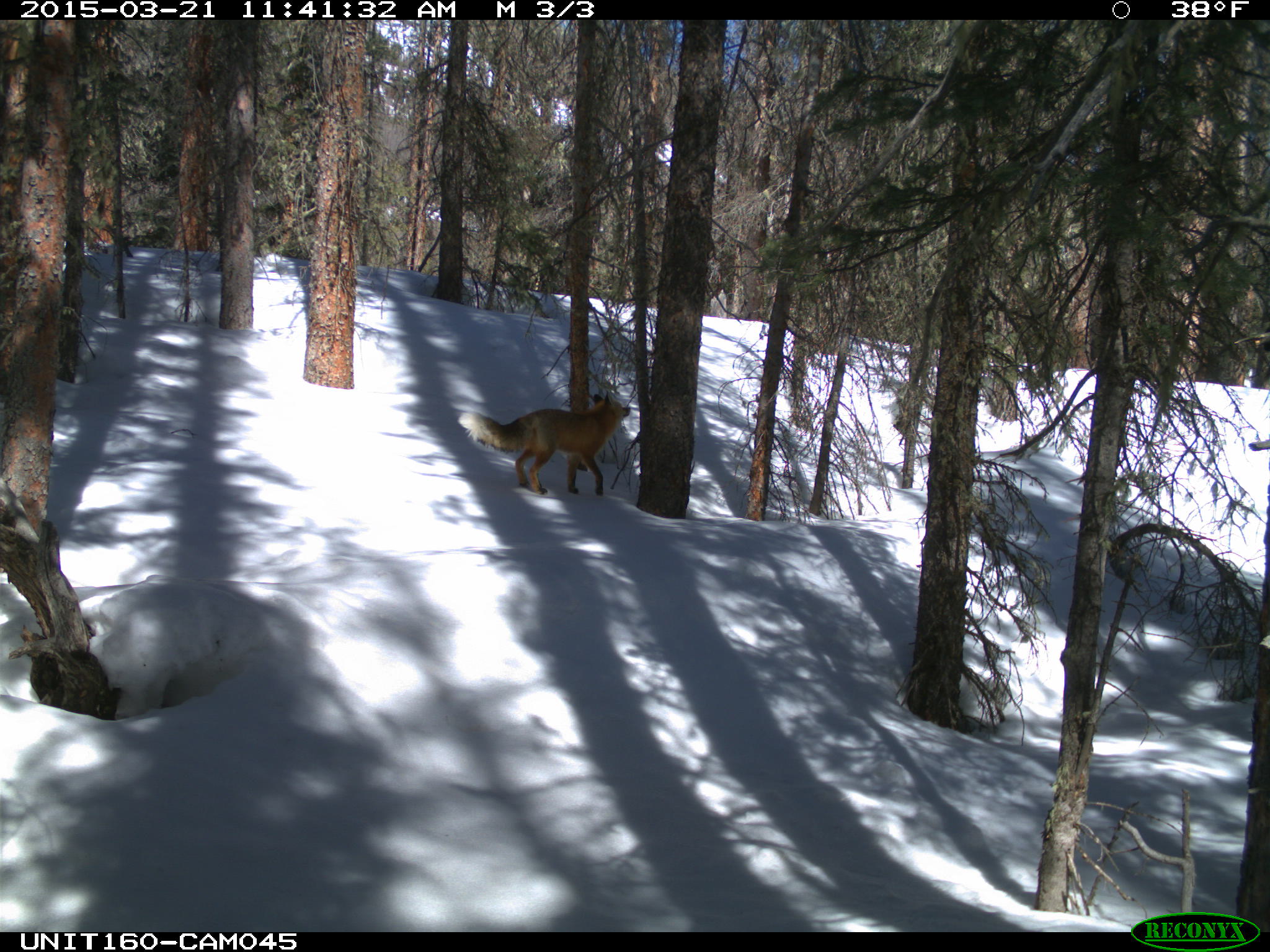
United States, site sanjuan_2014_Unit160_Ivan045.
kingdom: Animalia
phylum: Chordata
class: Mammalia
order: Carnivora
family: Canidae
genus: Vulpes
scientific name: Vulpes vulpes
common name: red fox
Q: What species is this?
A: Vulpes vulpes (red fox).